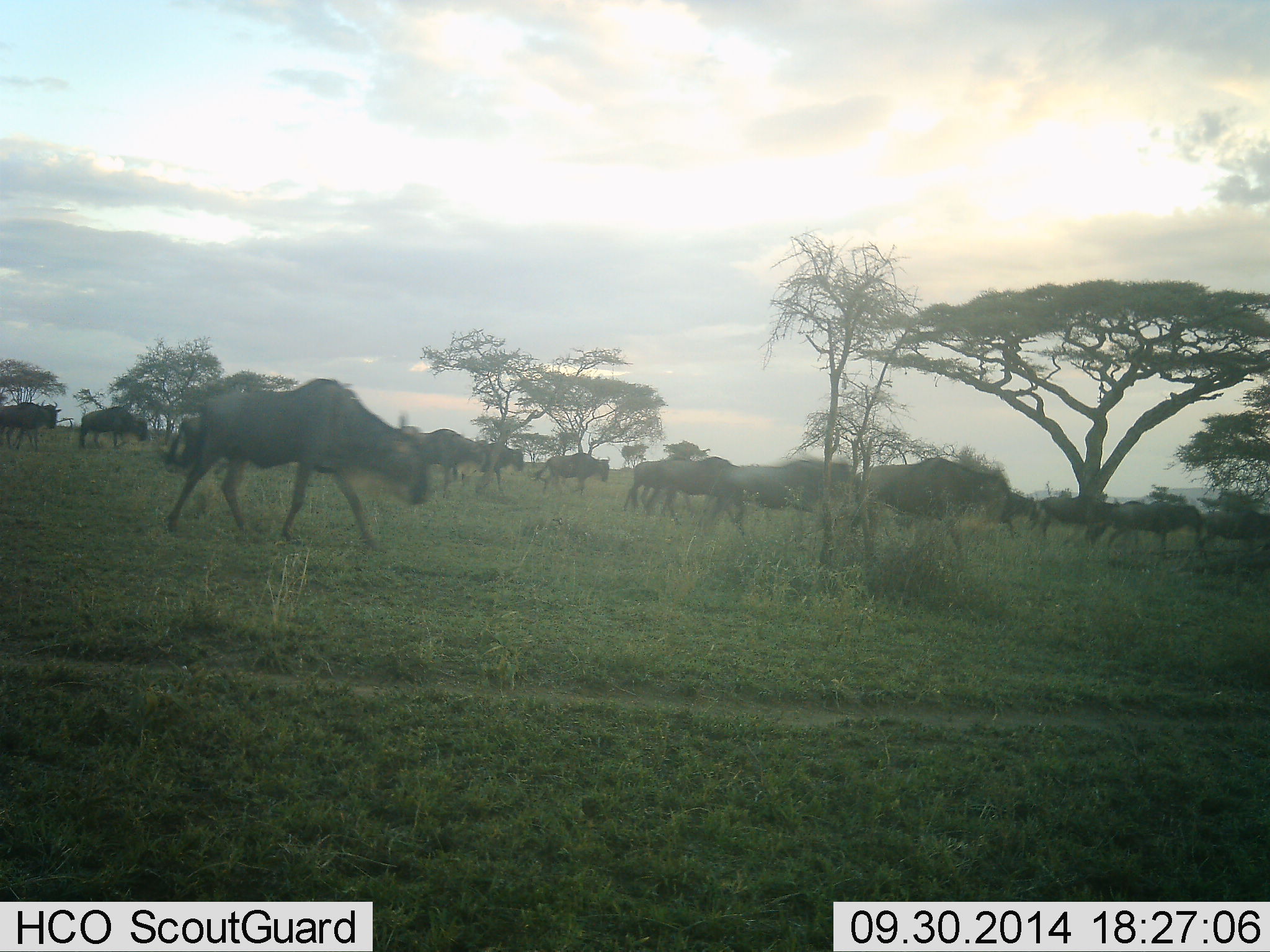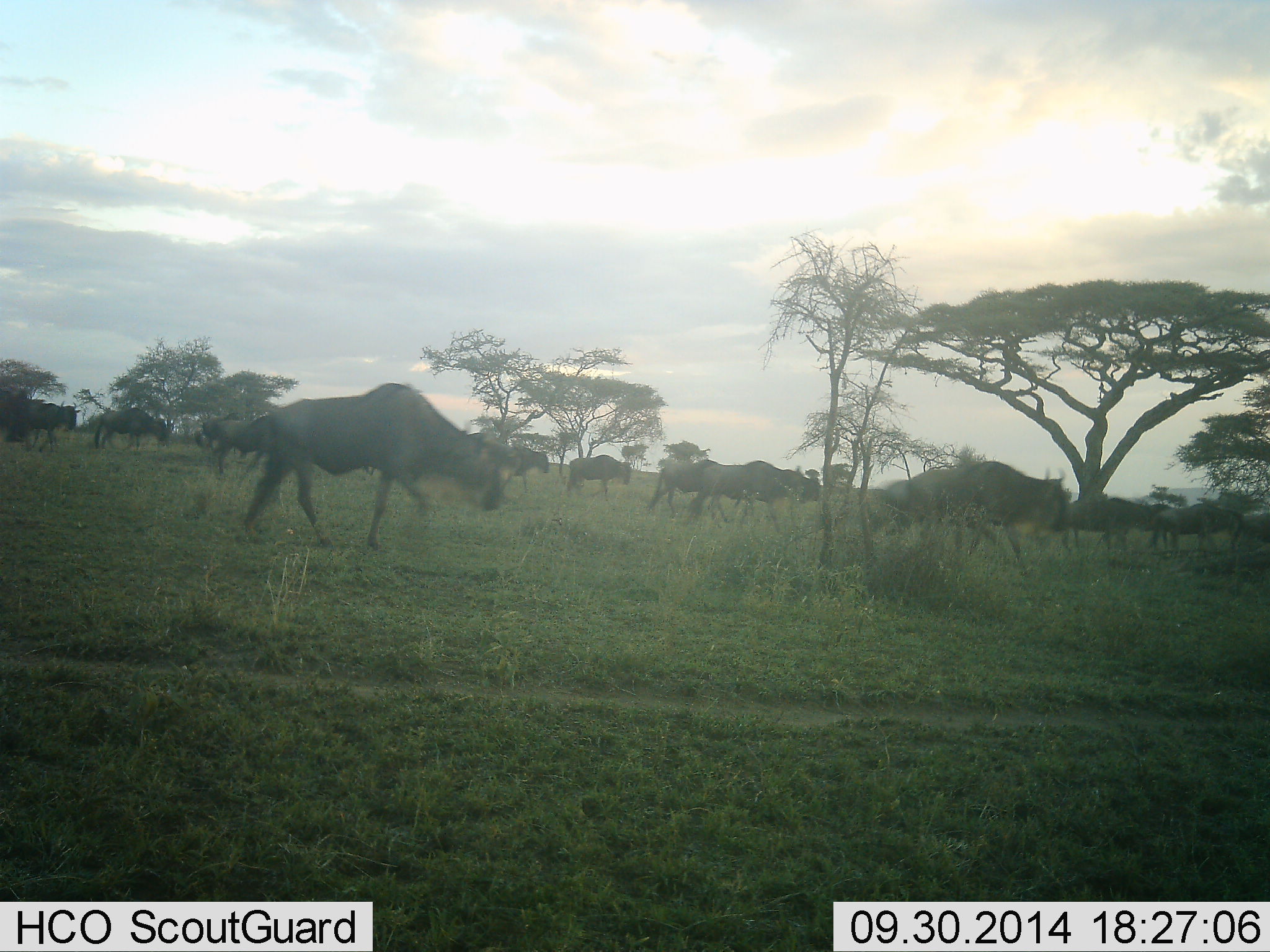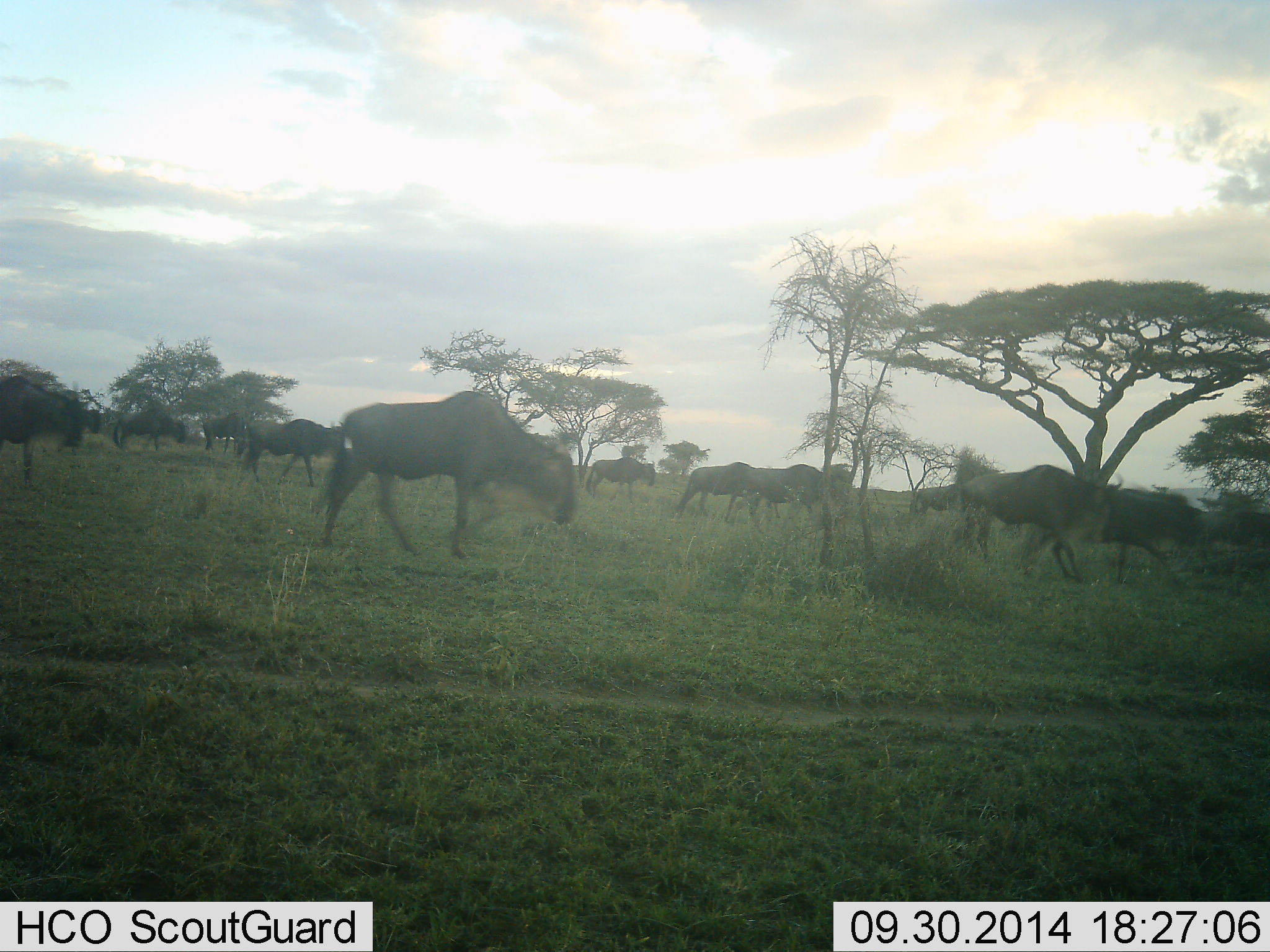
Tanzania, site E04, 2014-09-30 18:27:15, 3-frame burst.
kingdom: Animalia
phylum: Chordata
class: Mammalia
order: Artiodactyla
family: Bovidae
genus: Connochaetes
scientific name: Connochaetes taurinus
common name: blue wildebeest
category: wildebeest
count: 11-50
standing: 0%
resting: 0%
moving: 100%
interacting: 0%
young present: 0%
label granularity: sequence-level